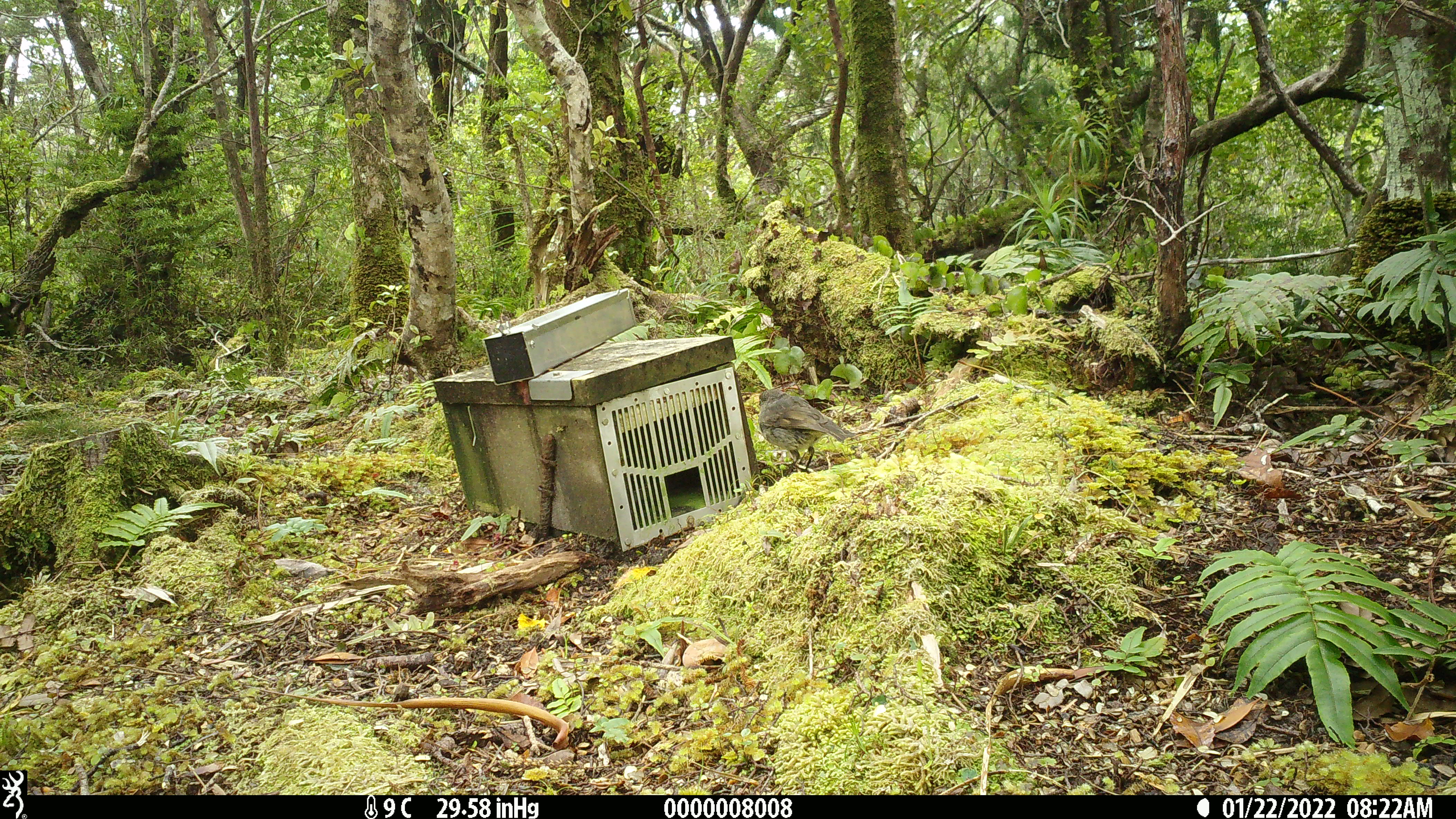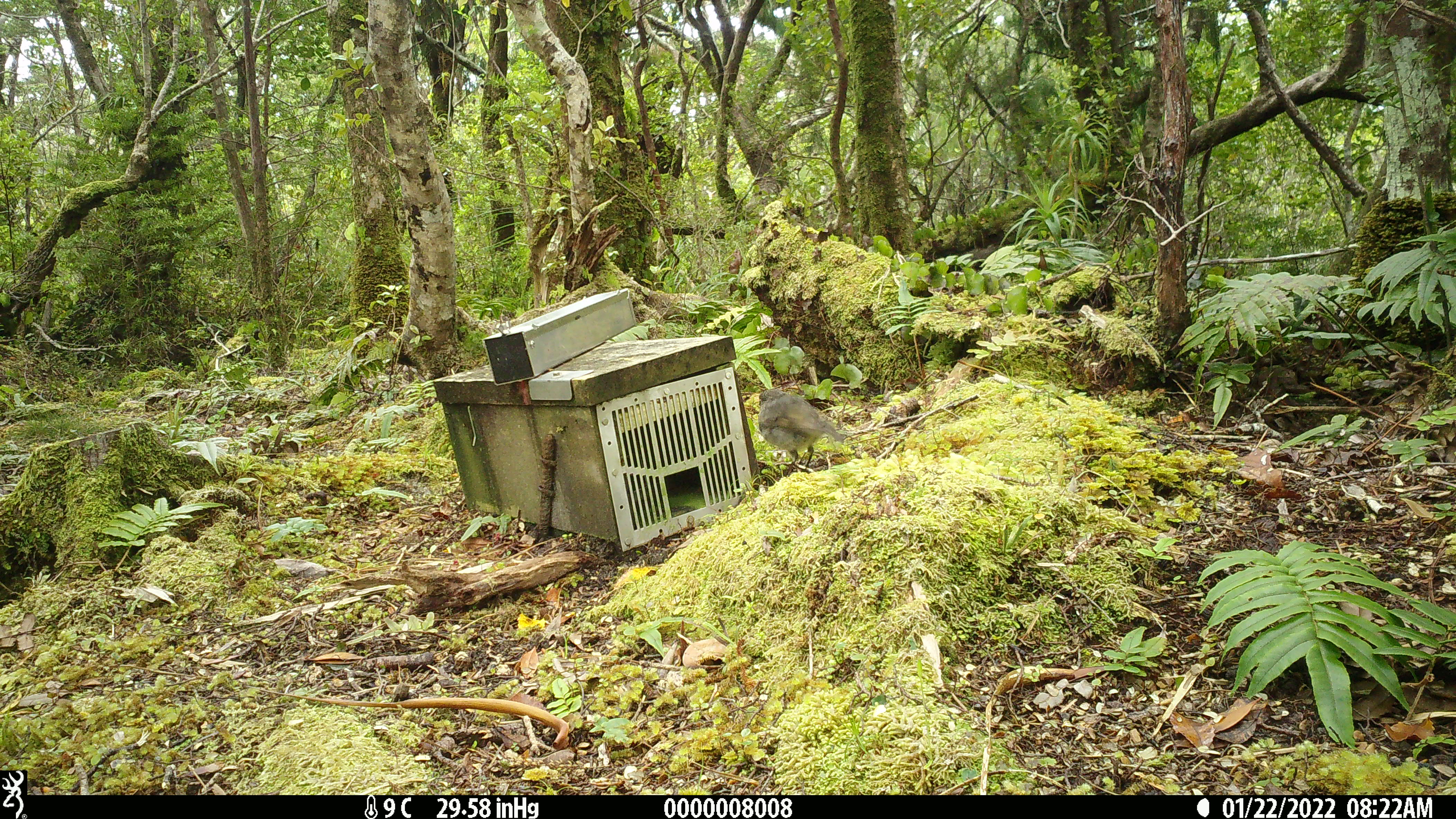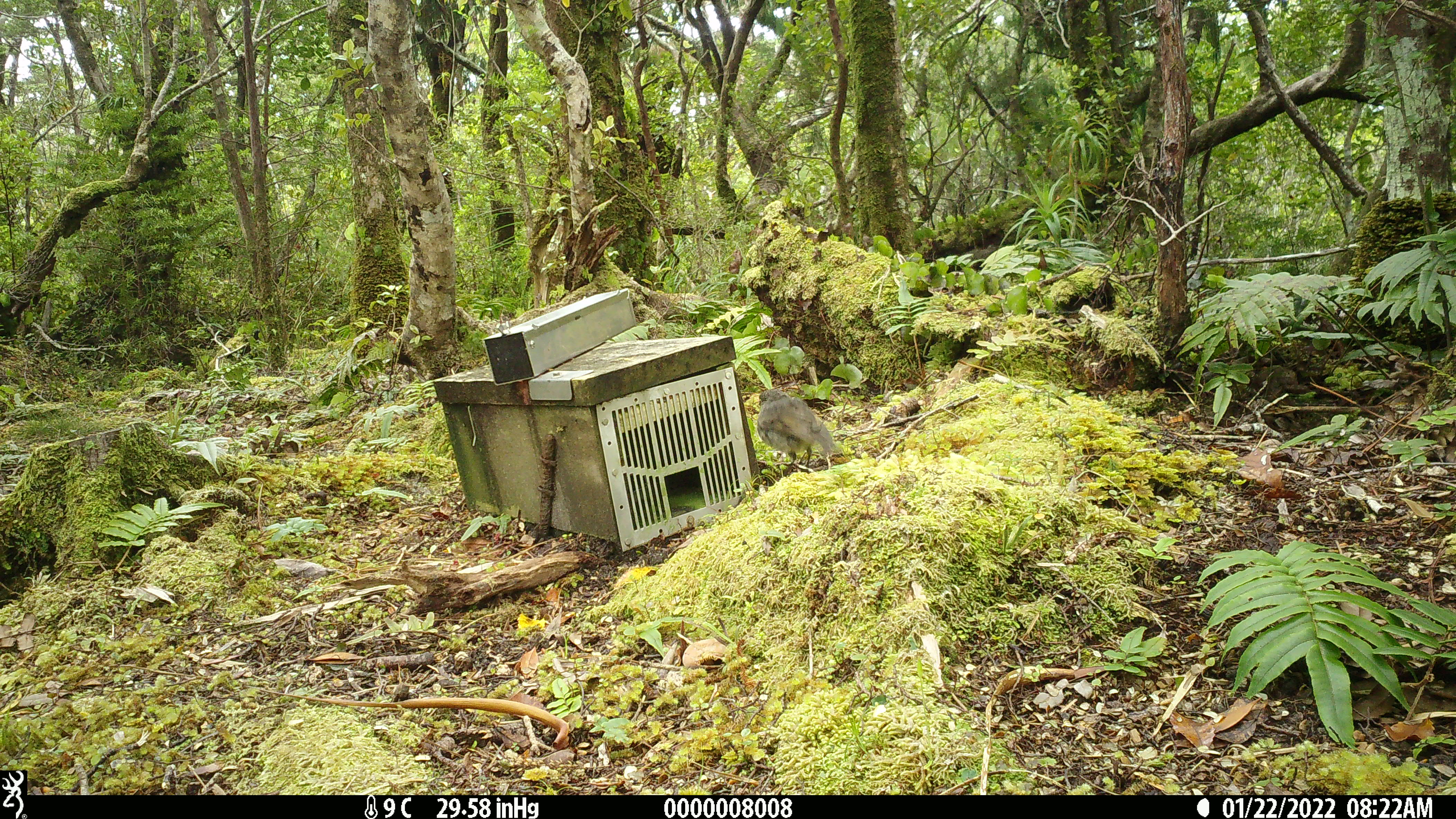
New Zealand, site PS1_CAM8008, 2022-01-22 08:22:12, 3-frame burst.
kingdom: Animalia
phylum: Chordata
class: Aves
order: Passeriformes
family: Petroicidae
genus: Petroica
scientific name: Petroica australis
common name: new zealand robin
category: robin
Robin (new zealand robin) (Petroica australis).